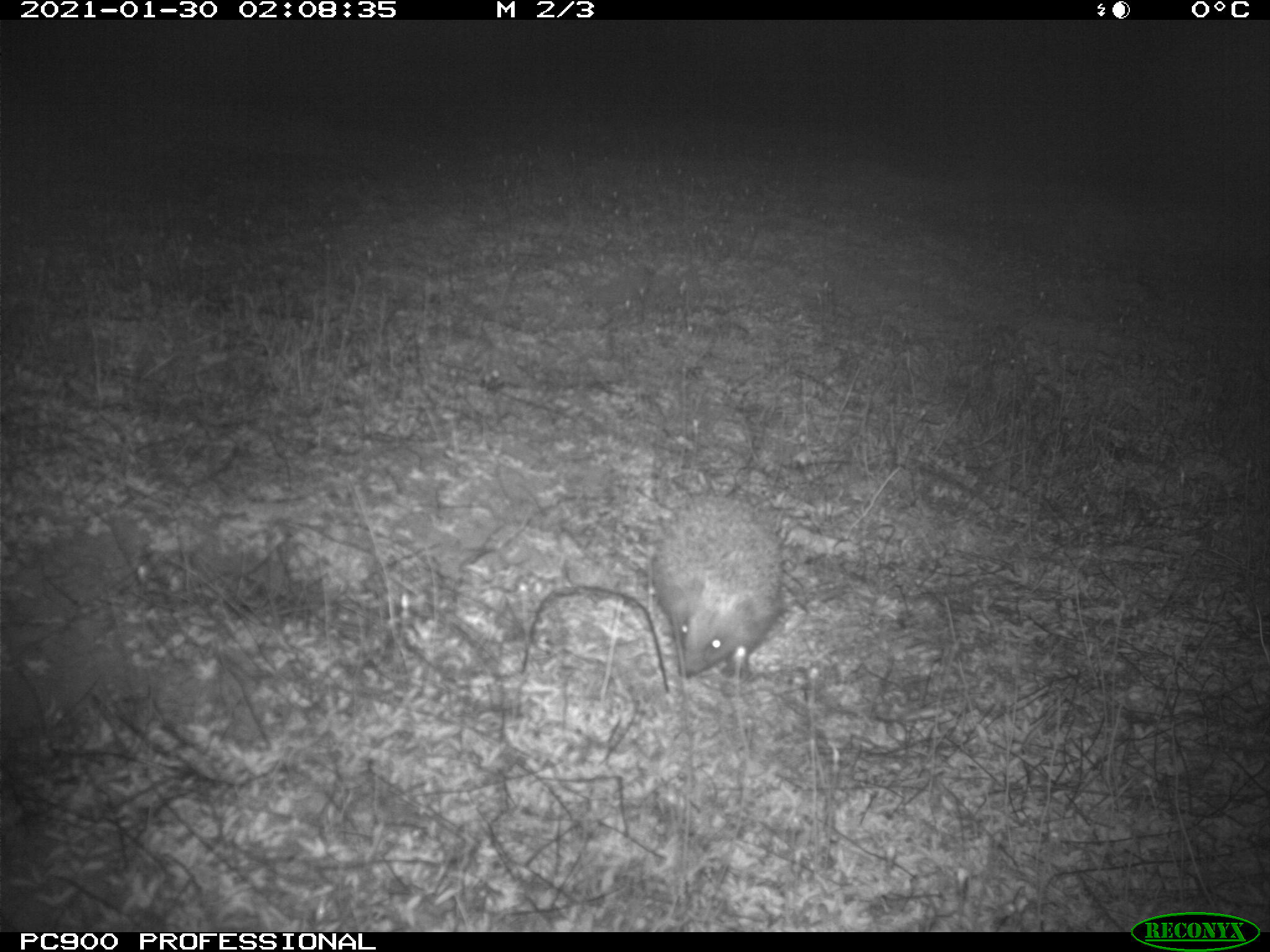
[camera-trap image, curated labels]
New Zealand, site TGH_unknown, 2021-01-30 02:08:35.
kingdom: Animalia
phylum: Chordata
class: Mammalia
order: Eulipotyphla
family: Erinaceidae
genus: Erinaceus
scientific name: Erinaceus europaeus europaeus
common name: european hedgehog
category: hedgehog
Hedgehog (european hedgehog) (Erinaceus europaeus europaeus).